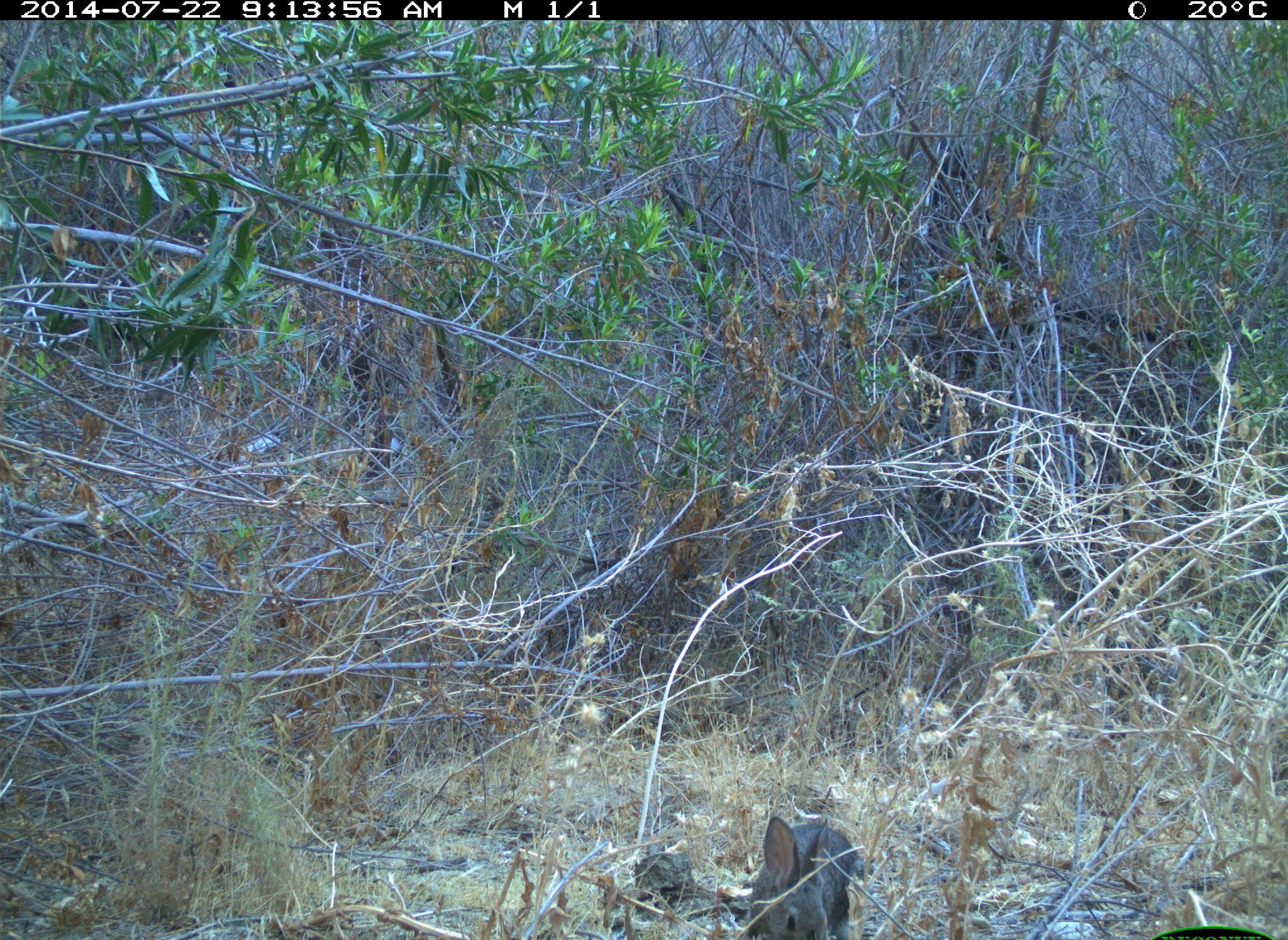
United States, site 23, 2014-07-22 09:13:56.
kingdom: Animalia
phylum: Chordata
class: Mammalia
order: Lagomorpha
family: Leporidae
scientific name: Leporidae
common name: rabbits and hares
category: rabbit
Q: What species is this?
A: Rabbit (rabbits and hares) (Leporidae).